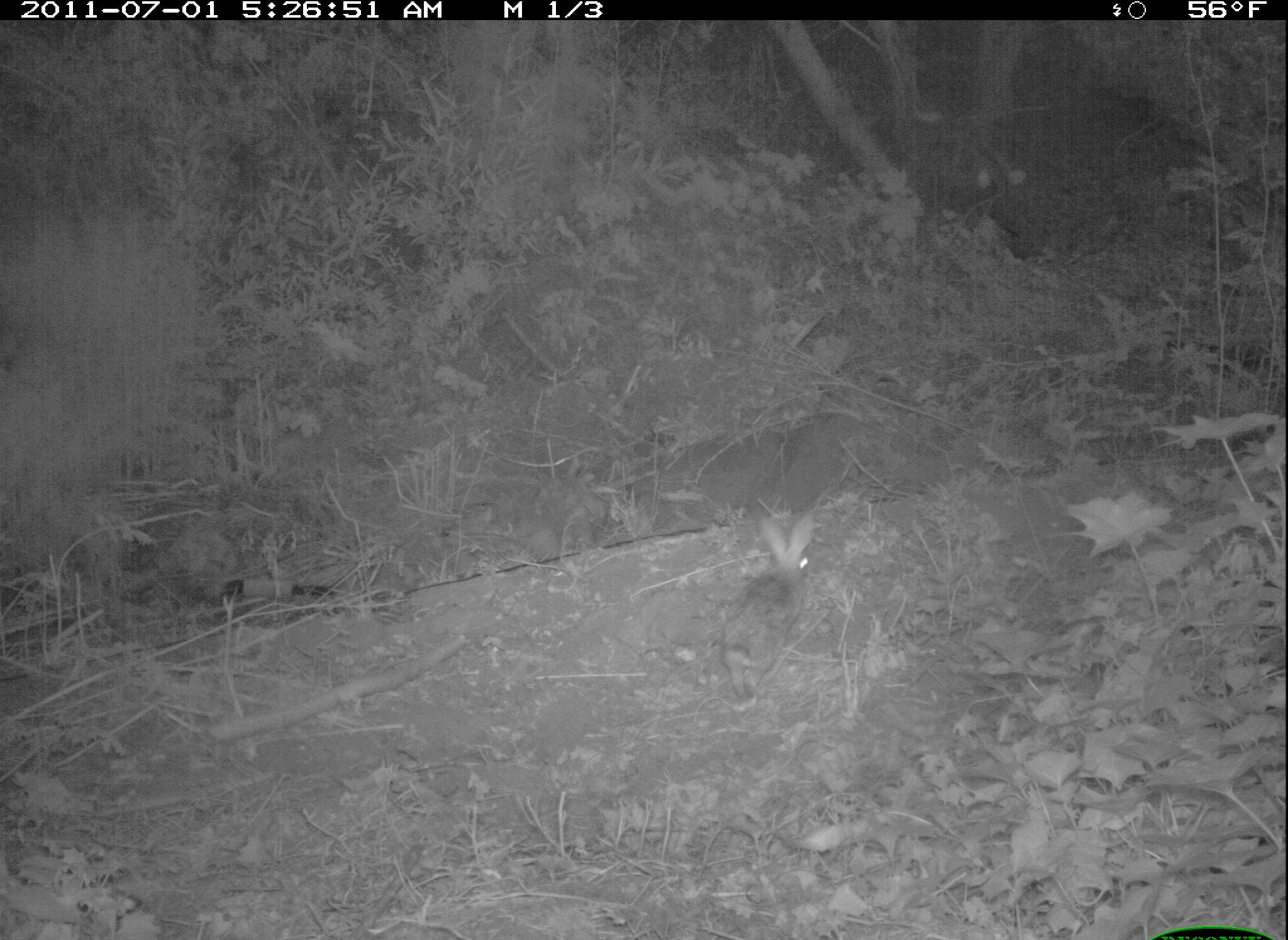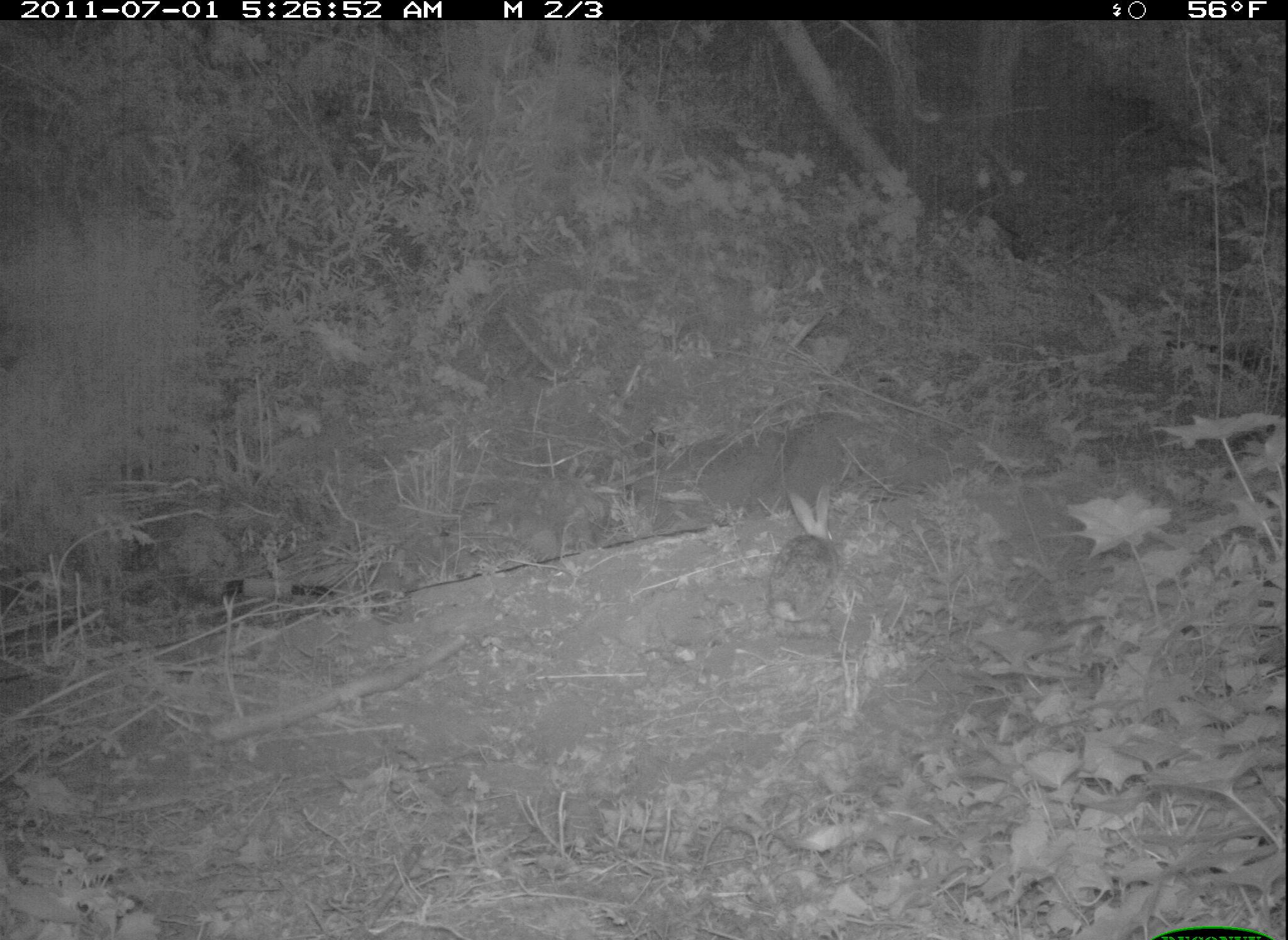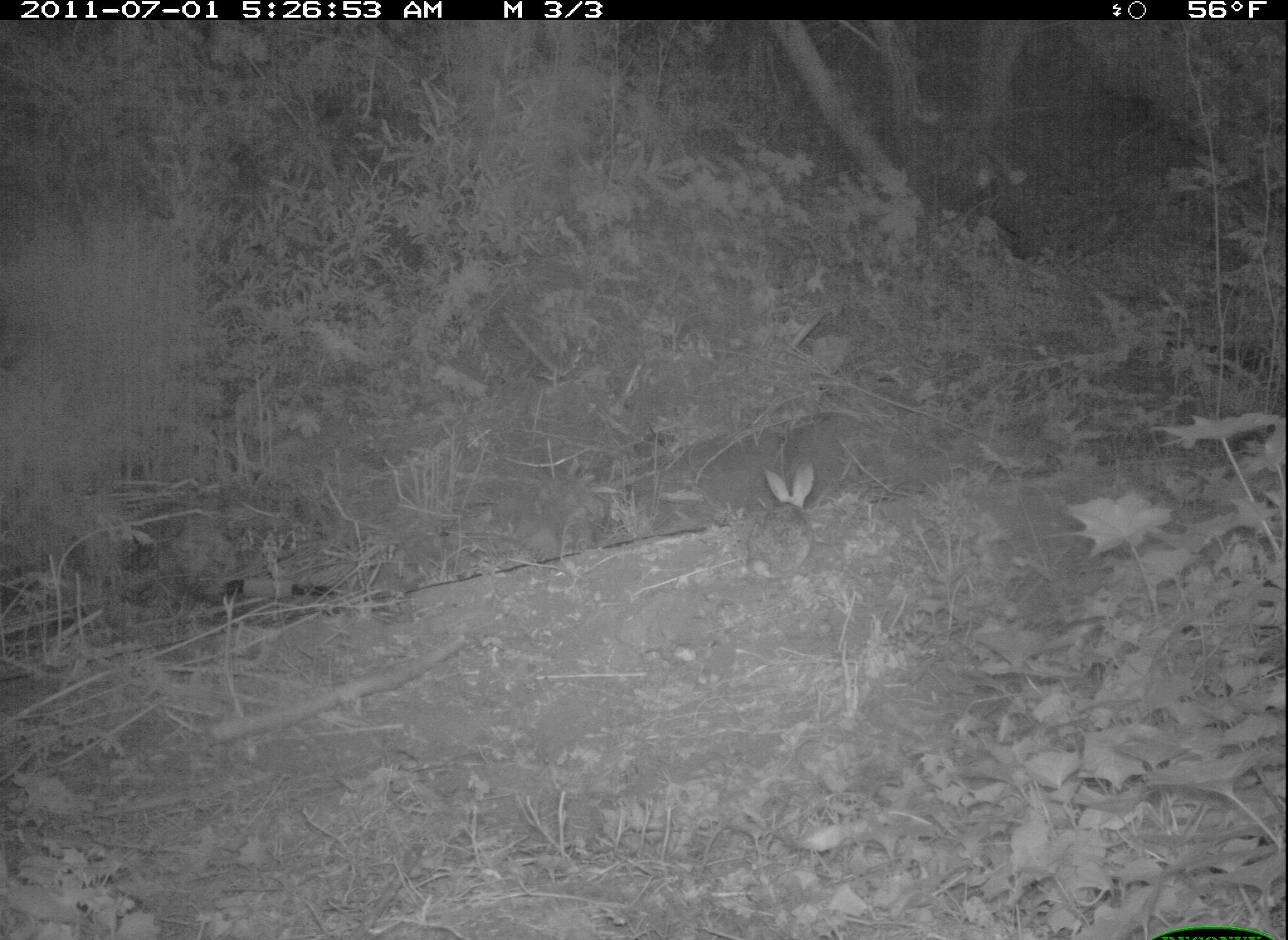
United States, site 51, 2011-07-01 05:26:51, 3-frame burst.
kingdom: Animalia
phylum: Chordata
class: Mammalia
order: Lagomorpha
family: Leporidae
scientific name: Leporidae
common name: rabbits and hares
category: rabbit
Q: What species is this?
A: Rabbit (rabbits and hares) (Leporidae).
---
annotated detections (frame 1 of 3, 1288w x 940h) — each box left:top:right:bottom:
rabbit: 707:512:837:704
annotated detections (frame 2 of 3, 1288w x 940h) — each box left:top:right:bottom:
rabbit: 755:477:844:633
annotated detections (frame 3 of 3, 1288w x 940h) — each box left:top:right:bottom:
rabbit: 733:448:836:594